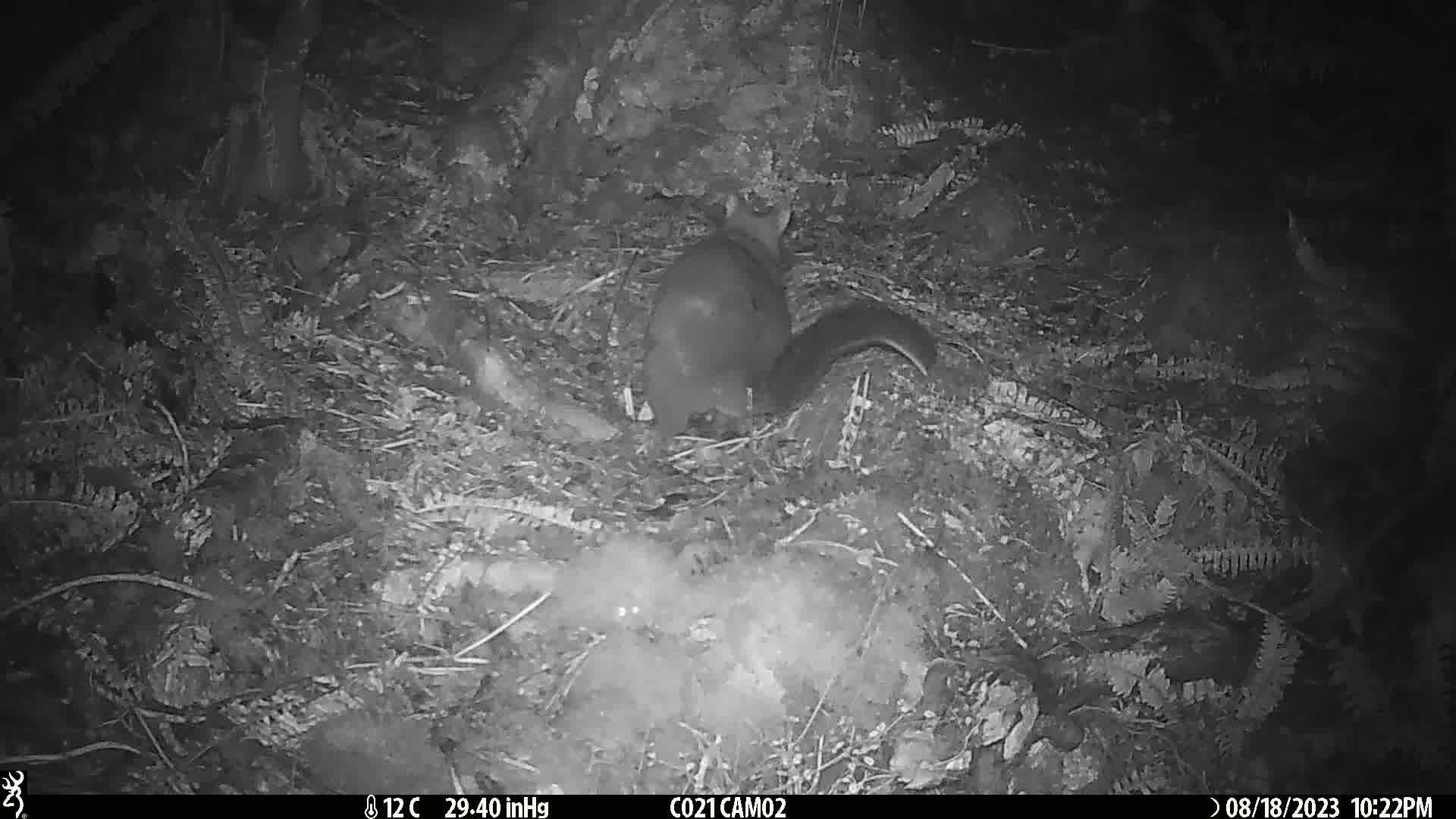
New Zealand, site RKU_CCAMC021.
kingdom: Animalia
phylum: Chordata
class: Mammalia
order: Diprotodontia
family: Phalangeridae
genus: Trichosurus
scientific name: Trichosurus vulpecula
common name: common brushtail possum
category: possum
Possum (common brushtail possum) (Trichosurus vulpecula).